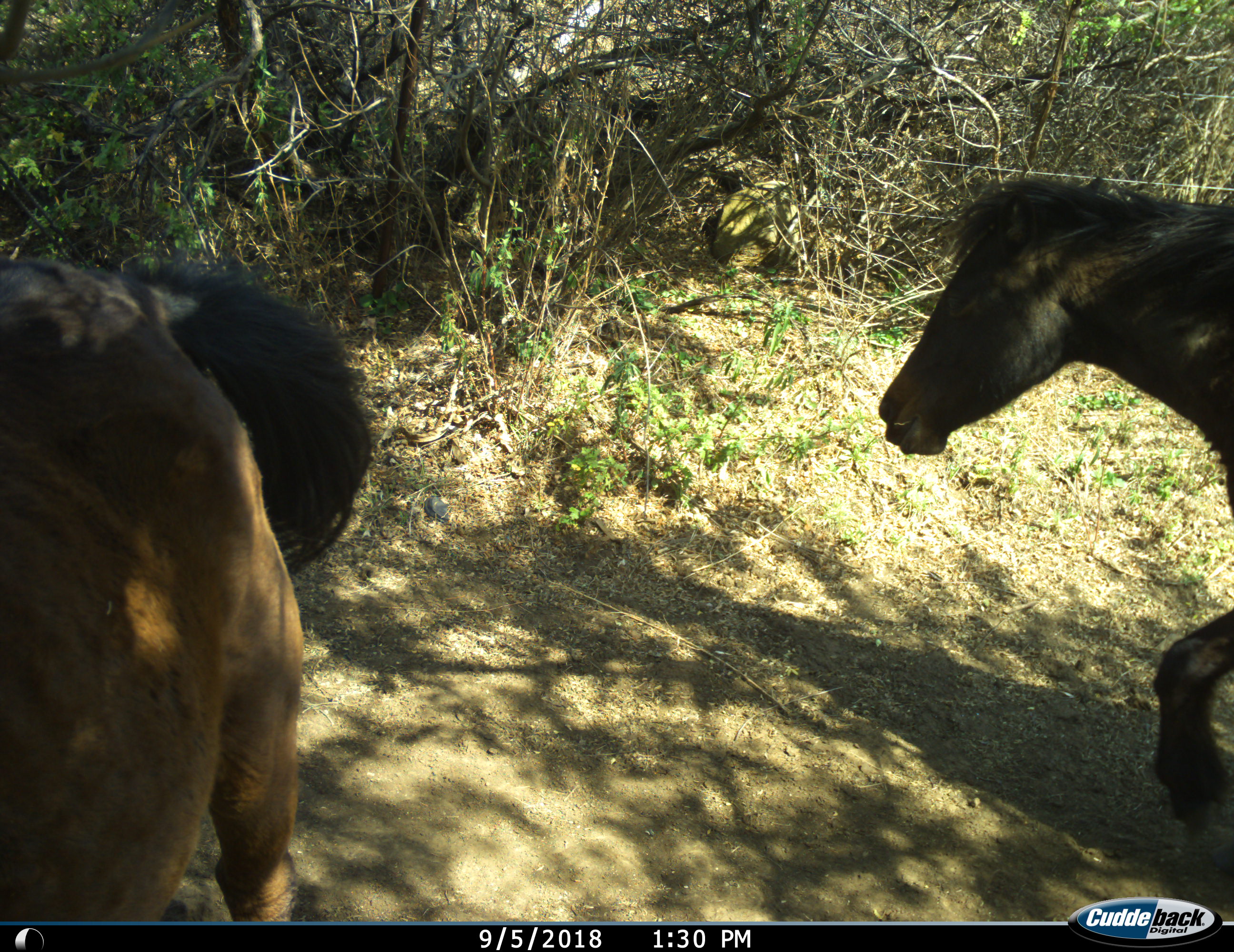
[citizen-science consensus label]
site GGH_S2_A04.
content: unidentified animal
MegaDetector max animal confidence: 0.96